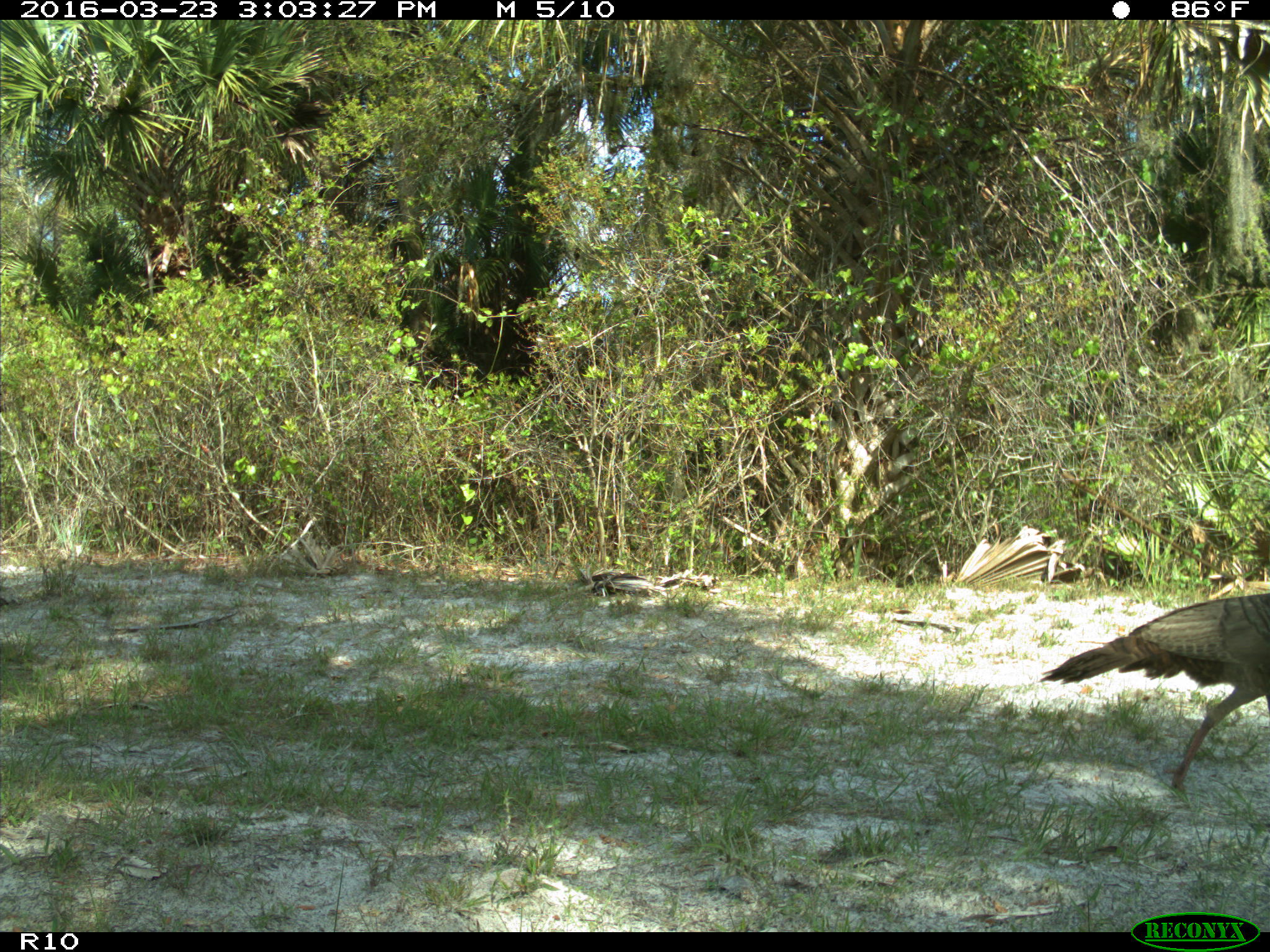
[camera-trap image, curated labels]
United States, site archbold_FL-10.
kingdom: Animalia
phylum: Chordata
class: Aves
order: Galliformes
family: Phasianidae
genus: Meleagris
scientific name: Meleagris gallopavo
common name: wild turkey